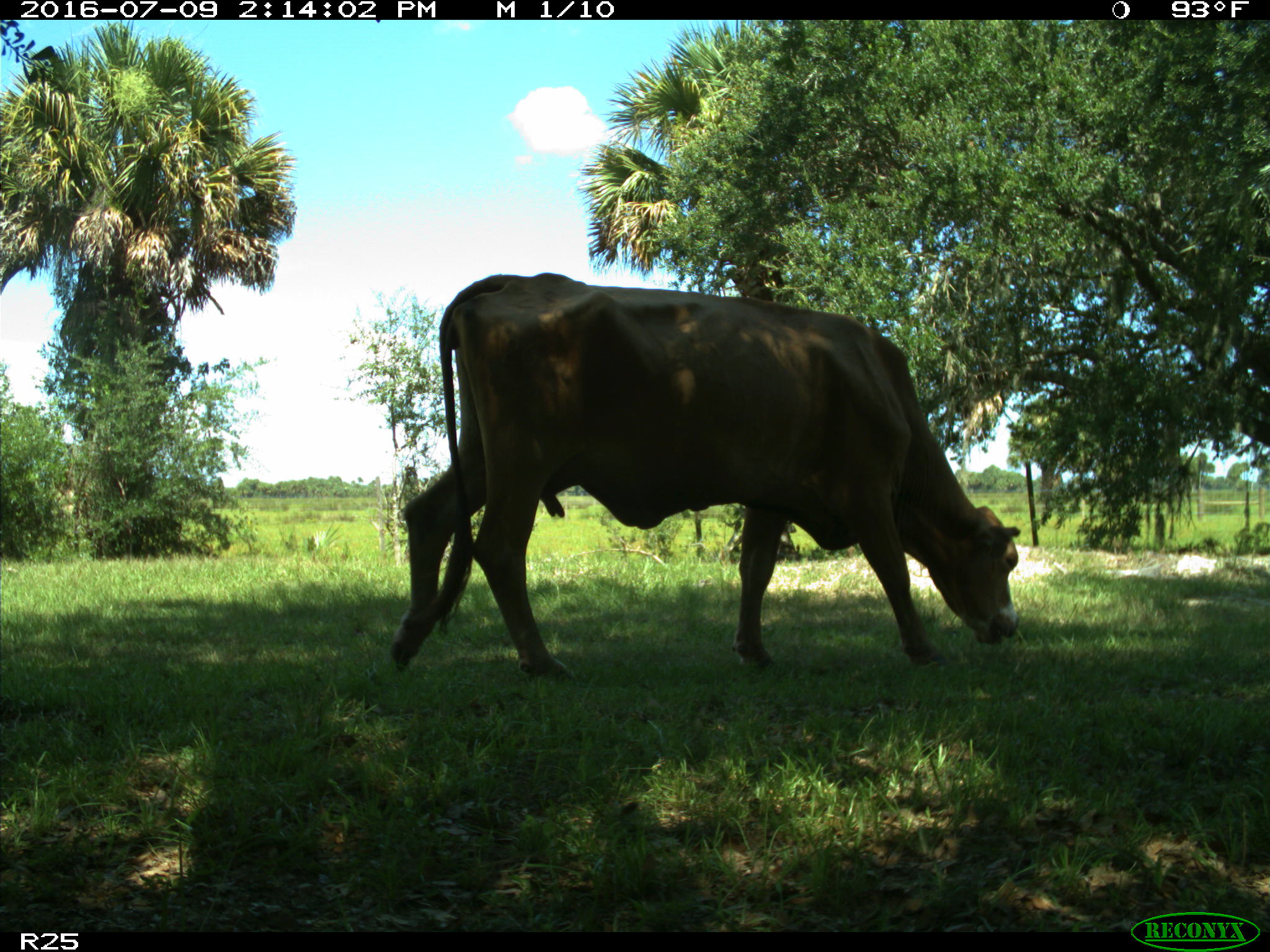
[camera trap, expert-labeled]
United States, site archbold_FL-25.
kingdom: Animalia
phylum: Chordata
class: Mammalia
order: Artiodactyla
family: Bovidae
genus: Bos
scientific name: Bos taurus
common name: domestic cow